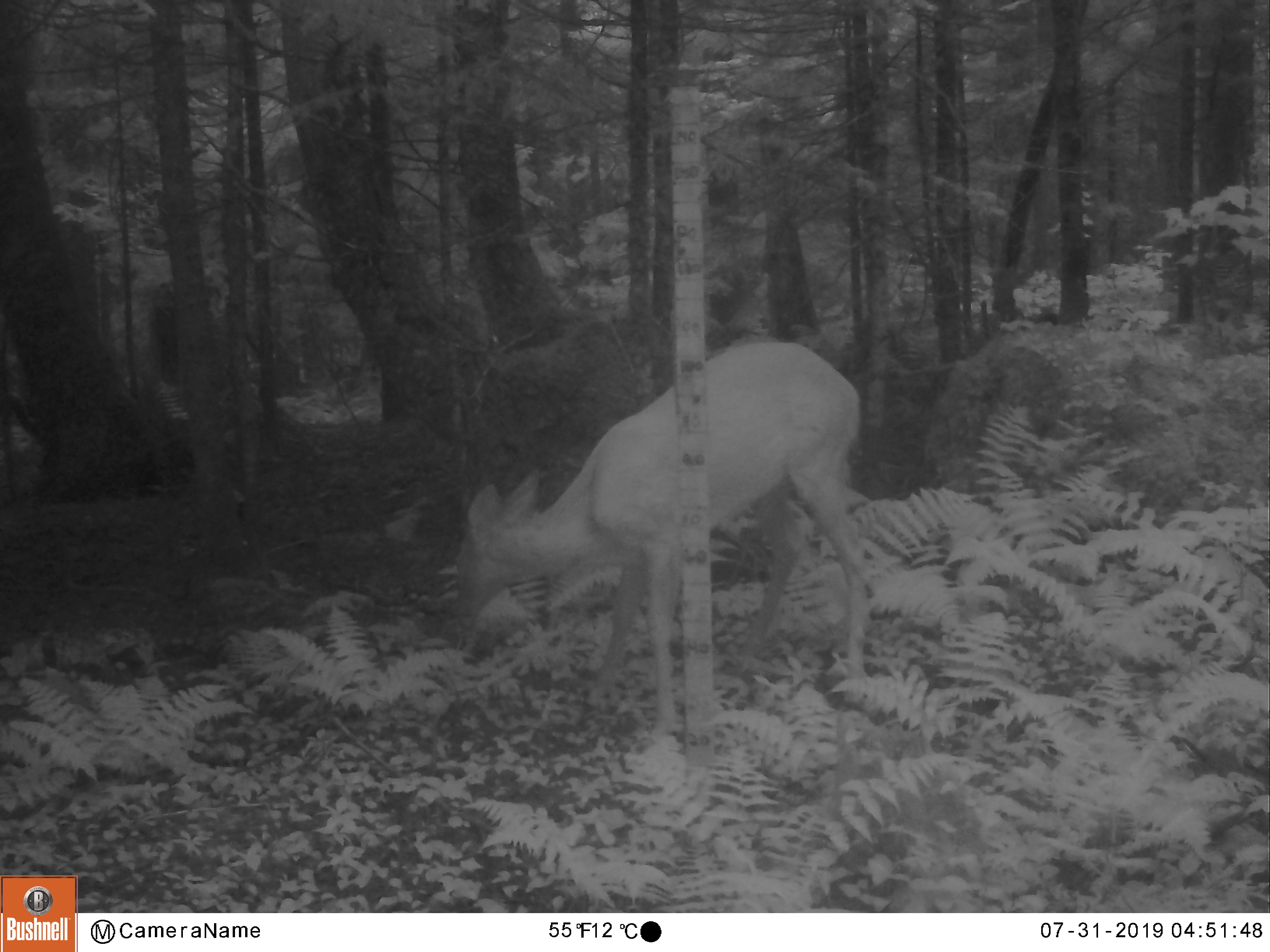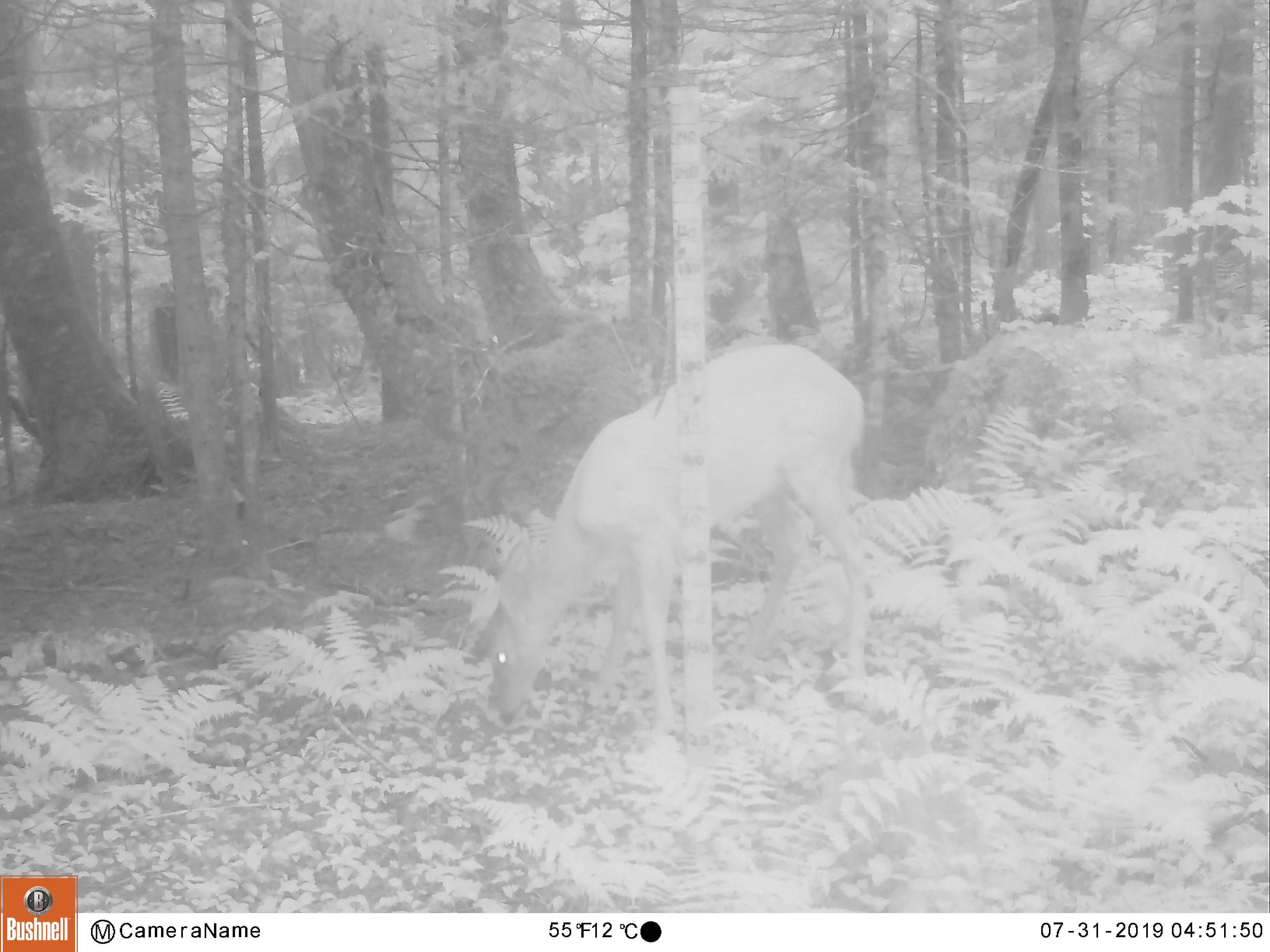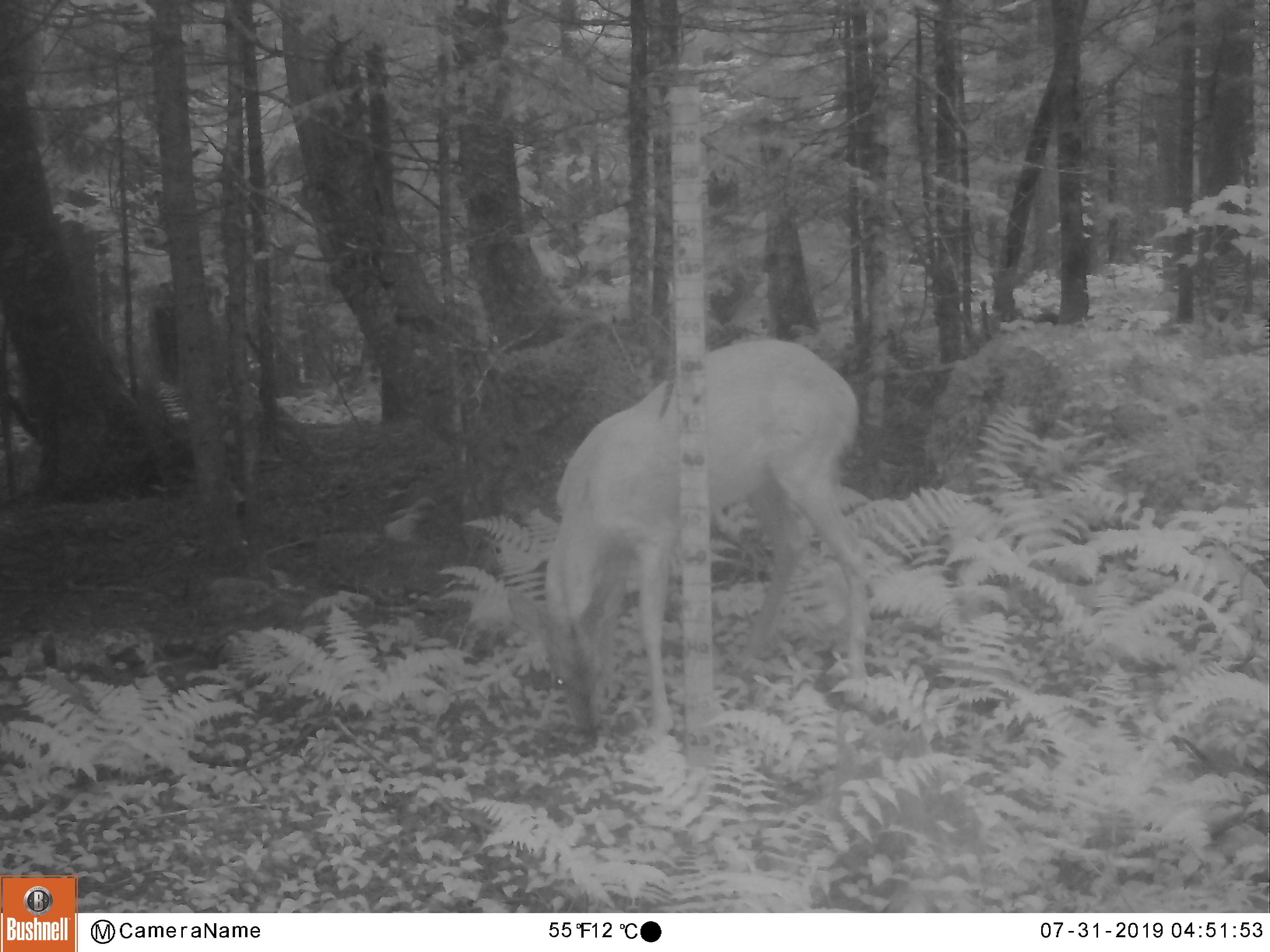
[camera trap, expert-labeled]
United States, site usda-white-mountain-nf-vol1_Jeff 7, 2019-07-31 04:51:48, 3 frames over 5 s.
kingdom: Animalia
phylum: Chordata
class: Mammalia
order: Artiodactyla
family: Cervidae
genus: Odocoileus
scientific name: Odocoileus virginianus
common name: white-tailed deer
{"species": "white-tailed deer (Odocoileus virginianus)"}